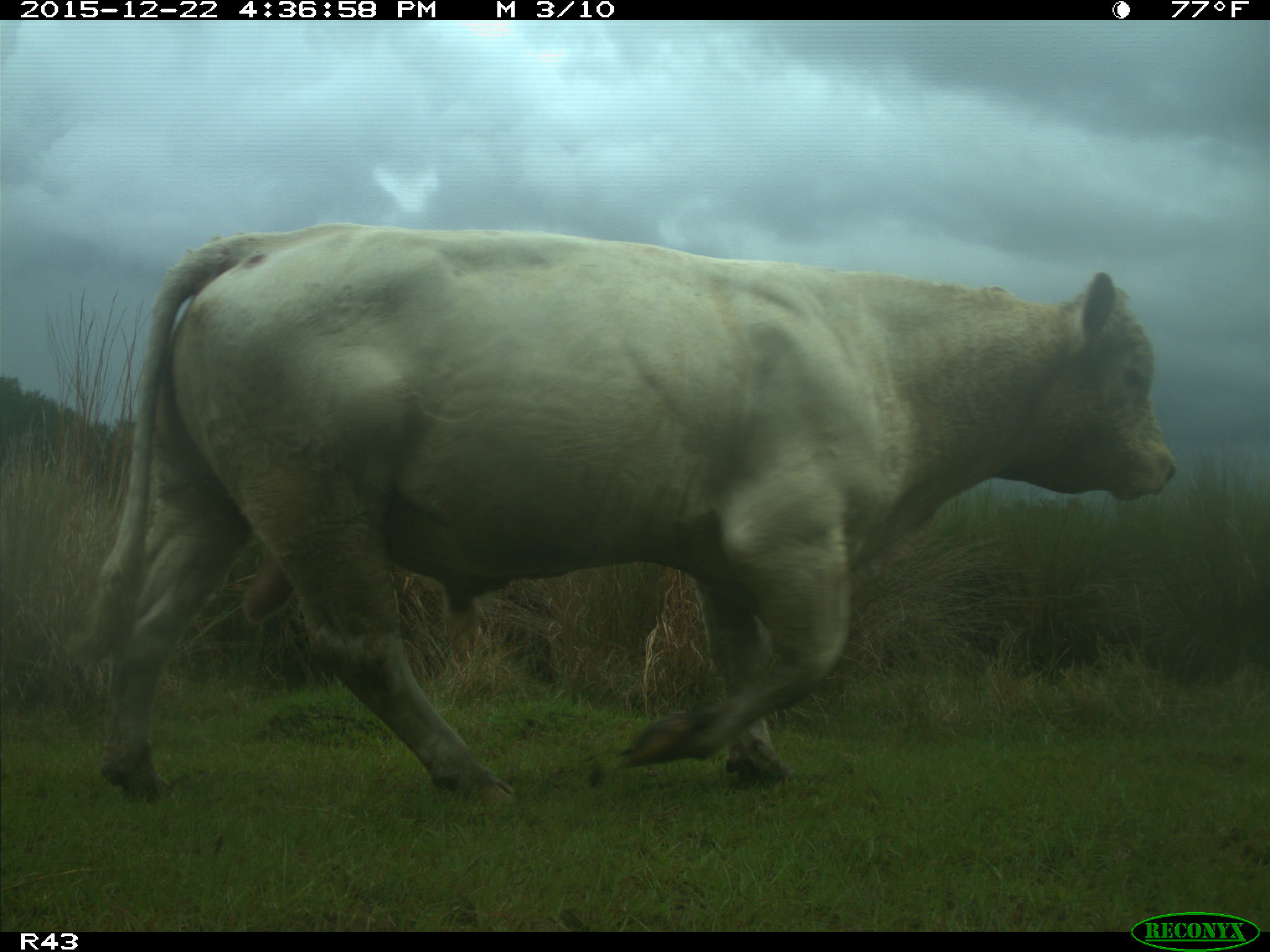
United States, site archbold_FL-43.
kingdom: Animalia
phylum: Chordata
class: Mammalia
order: Artiodactyla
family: Bovidae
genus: Bos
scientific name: Bos taurus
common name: domestic cow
Bos taurus (domestic cow).